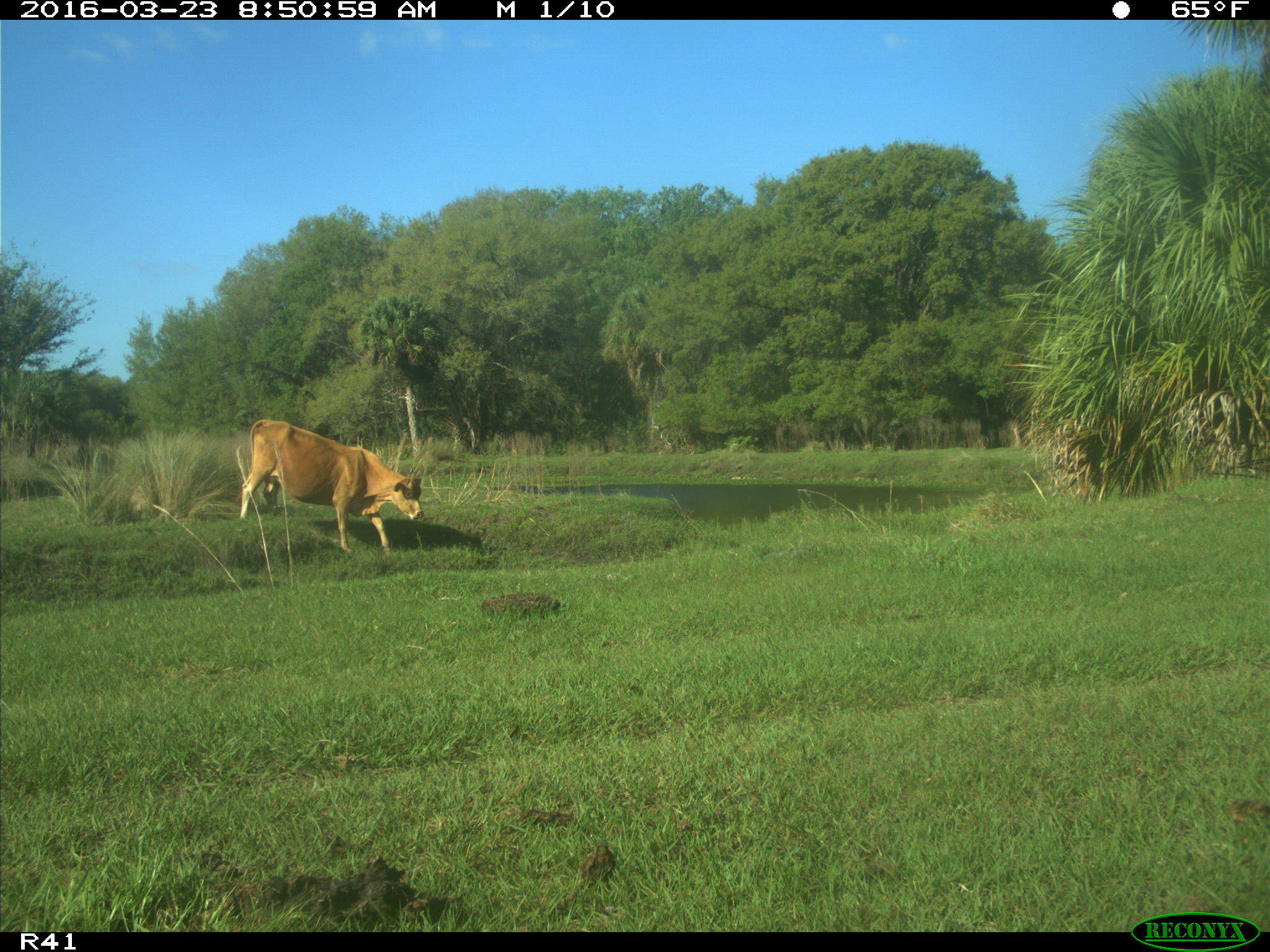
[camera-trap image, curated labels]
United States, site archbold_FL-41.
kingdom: Animalia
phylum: Chordata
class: Mammalia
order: Artiodactyla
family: Bovidae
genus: Bos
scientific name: Bos taurus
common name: domestic cow